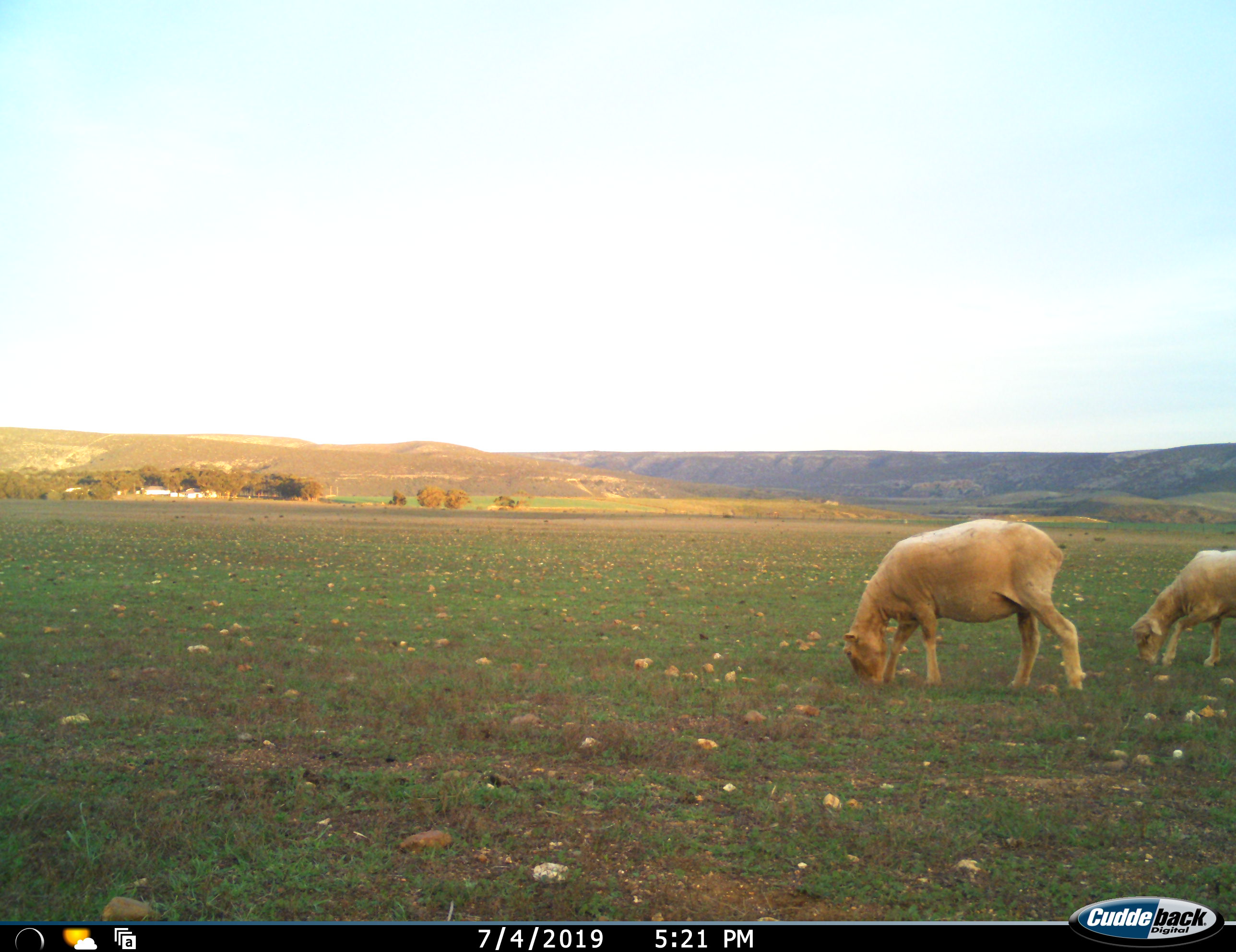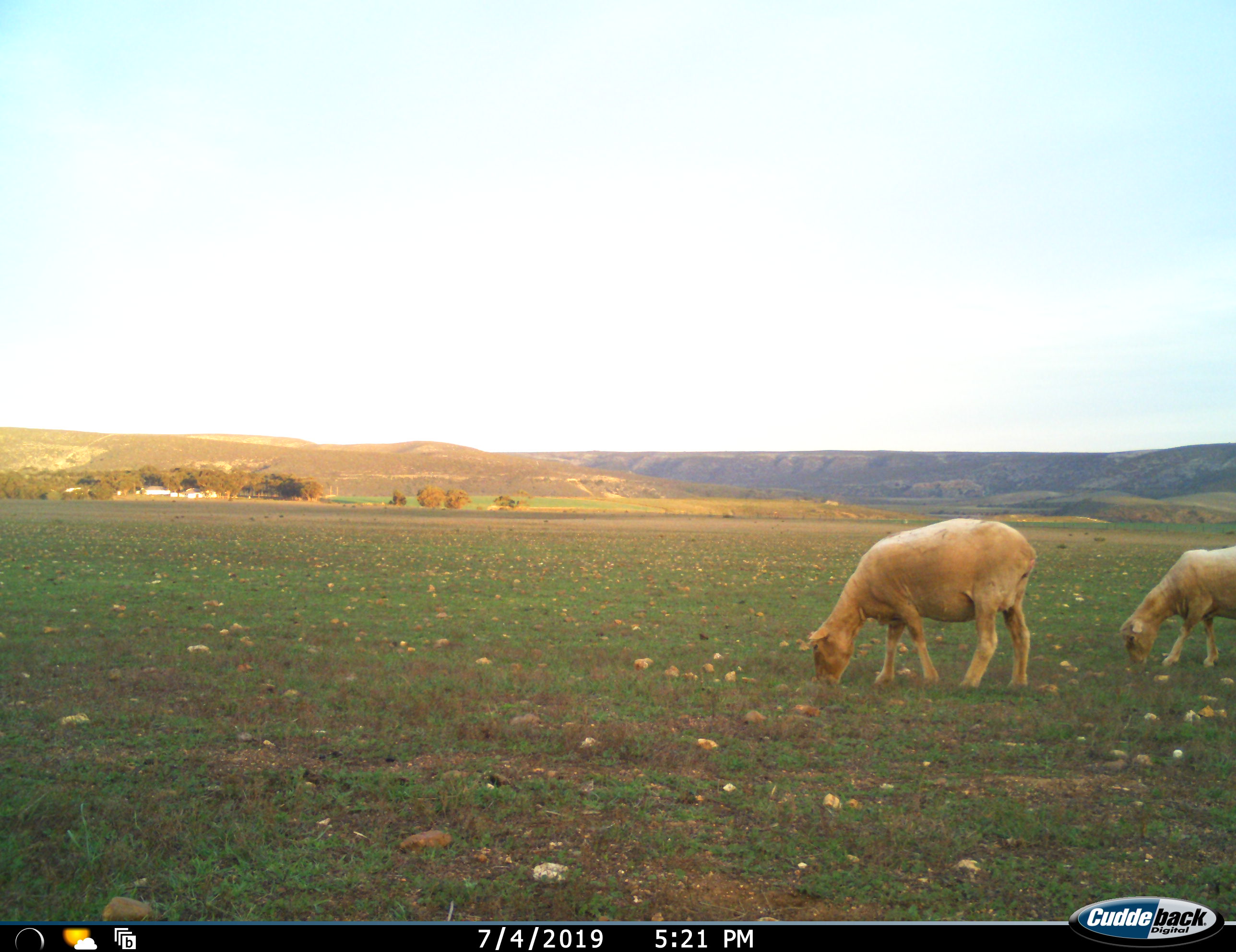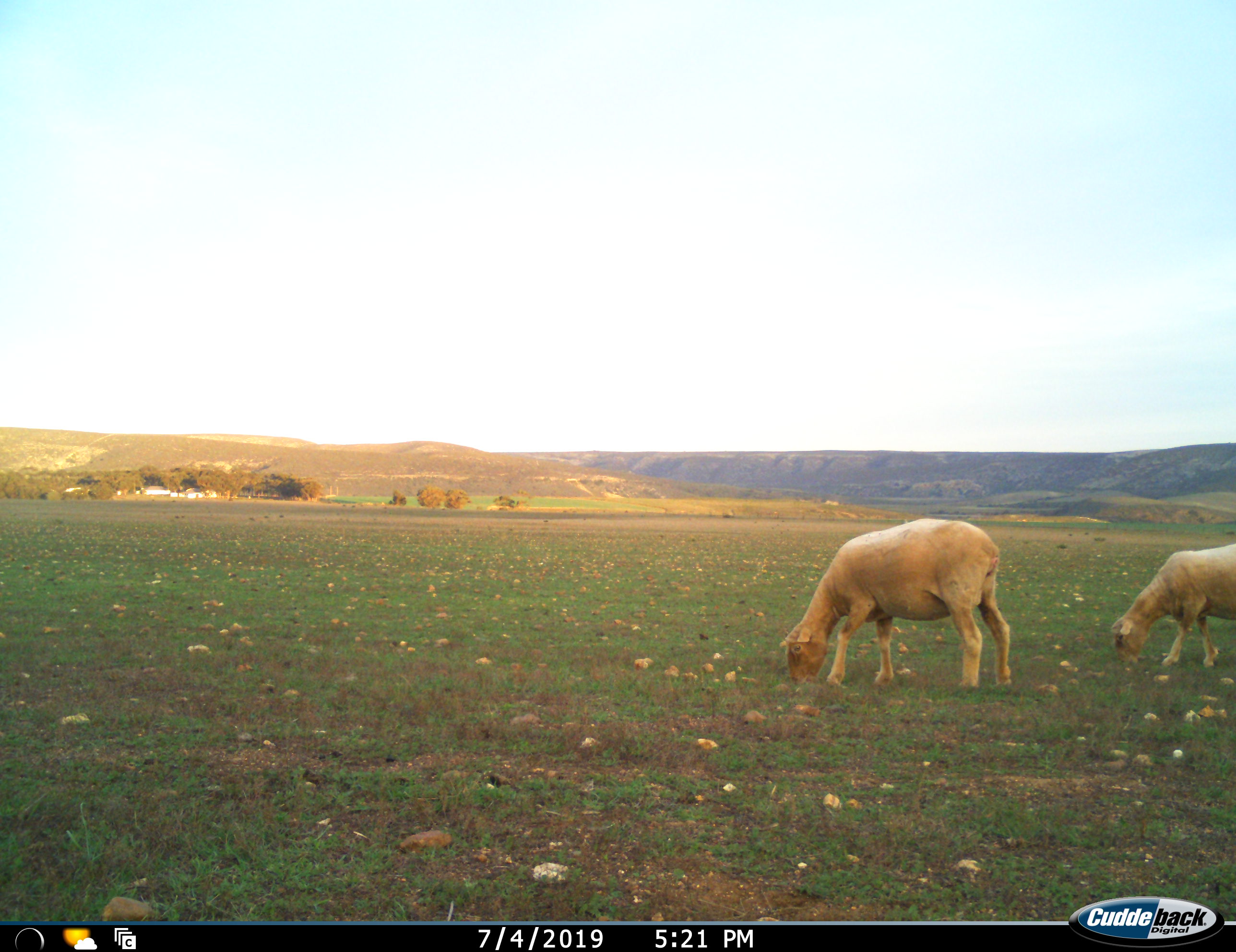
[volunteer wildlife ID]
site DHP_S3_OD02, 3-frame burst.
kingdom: Animalia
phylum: Chordata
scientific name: Vertebrata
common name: domestic animal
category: domesticanimal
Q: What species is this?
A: Domesticanimal (domestic animal) (Vertebrata).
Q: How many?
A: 2.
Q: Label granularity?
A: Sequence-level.